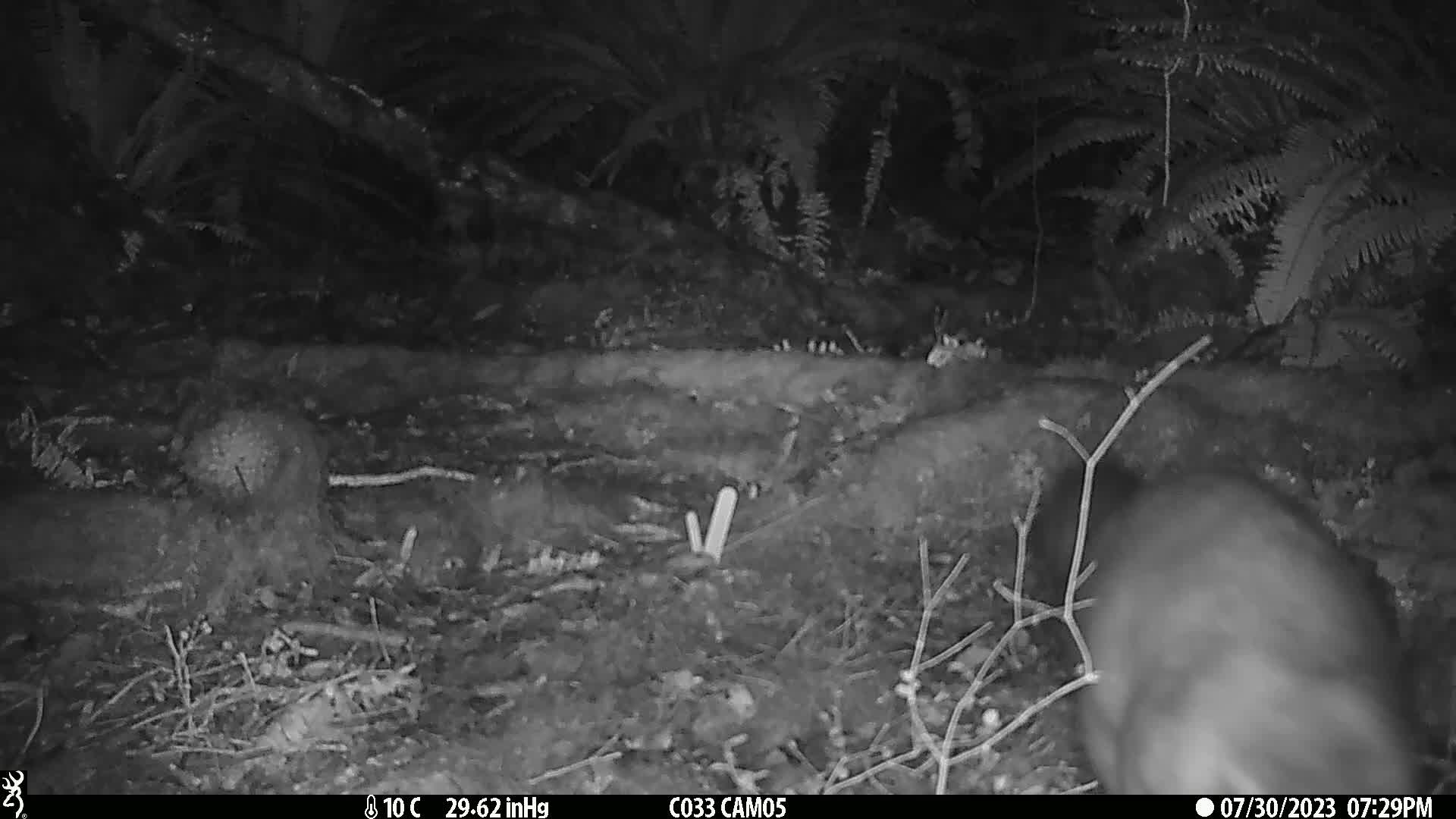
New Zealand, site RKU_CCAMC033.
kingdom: Animalia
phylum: Chordata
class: Mammalia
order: Diprotodontia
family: Phalangeridae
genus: Trichosurus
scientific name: Trichosurus vulpecula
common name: common brushtail possum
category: possum